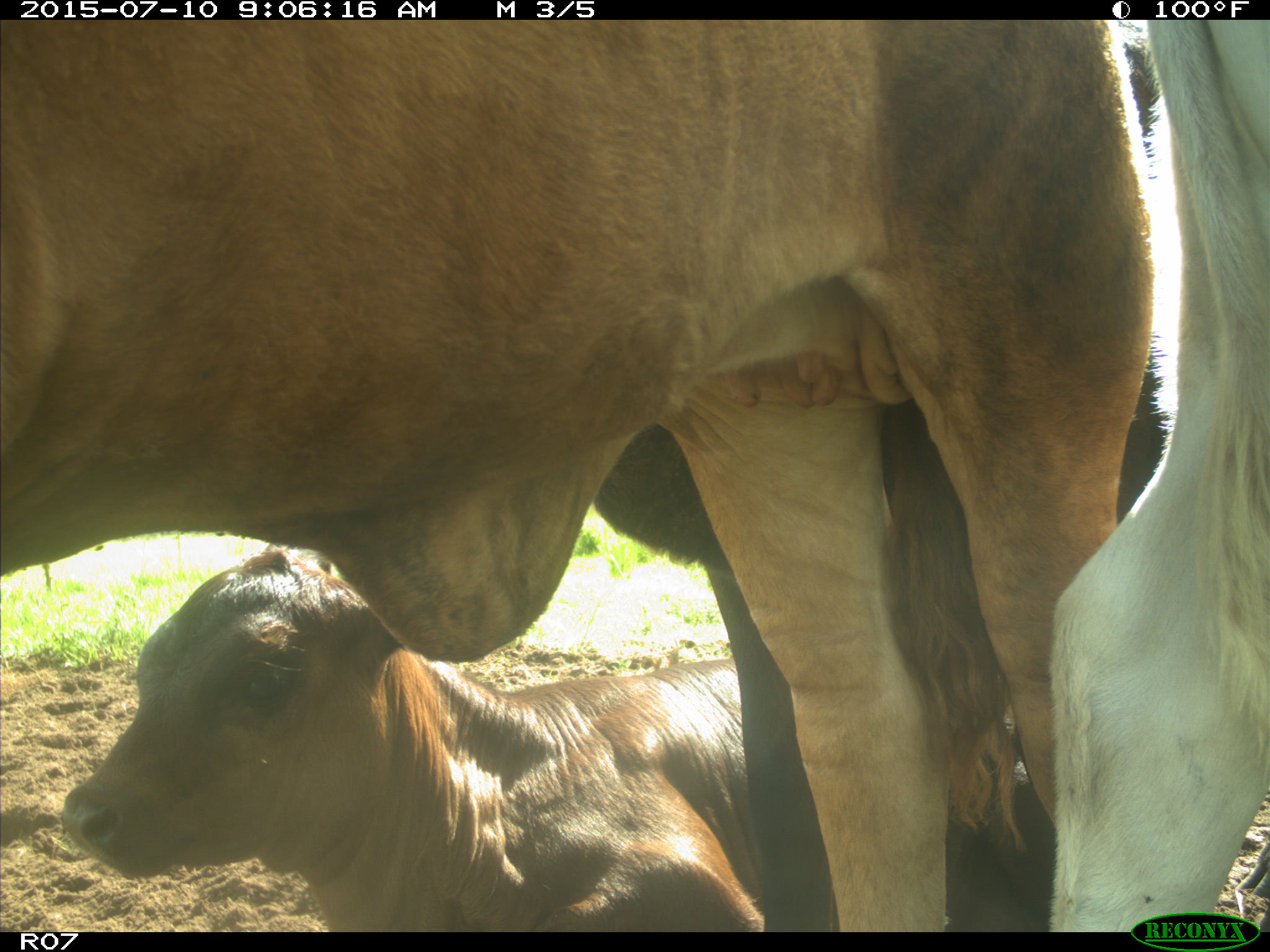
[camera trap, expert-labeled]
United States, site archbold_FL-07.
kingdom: Animalia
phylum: Chordata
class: Mammalia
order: Artiodactyla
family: Bovidae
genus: Bos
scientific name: Bos taurus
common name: domestic cow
Bos taurus (domestic cow).